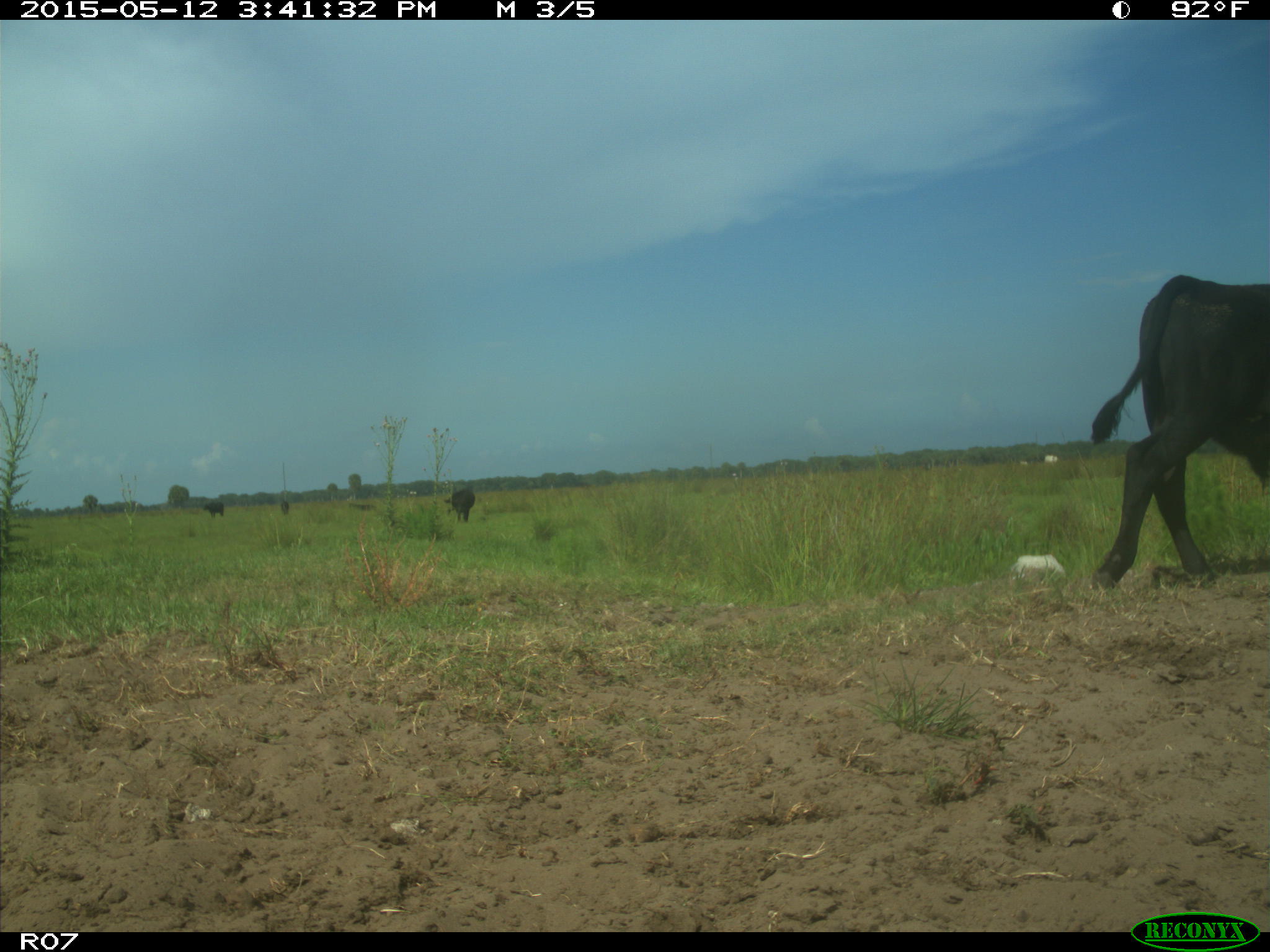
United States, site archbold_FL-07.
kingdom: Animalia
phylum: Chordata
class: Mammalia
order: Artiodactyla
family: Bovidae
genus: Bos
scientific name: Bos taurus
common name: domestic cow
Bos taurus (domestic cow).